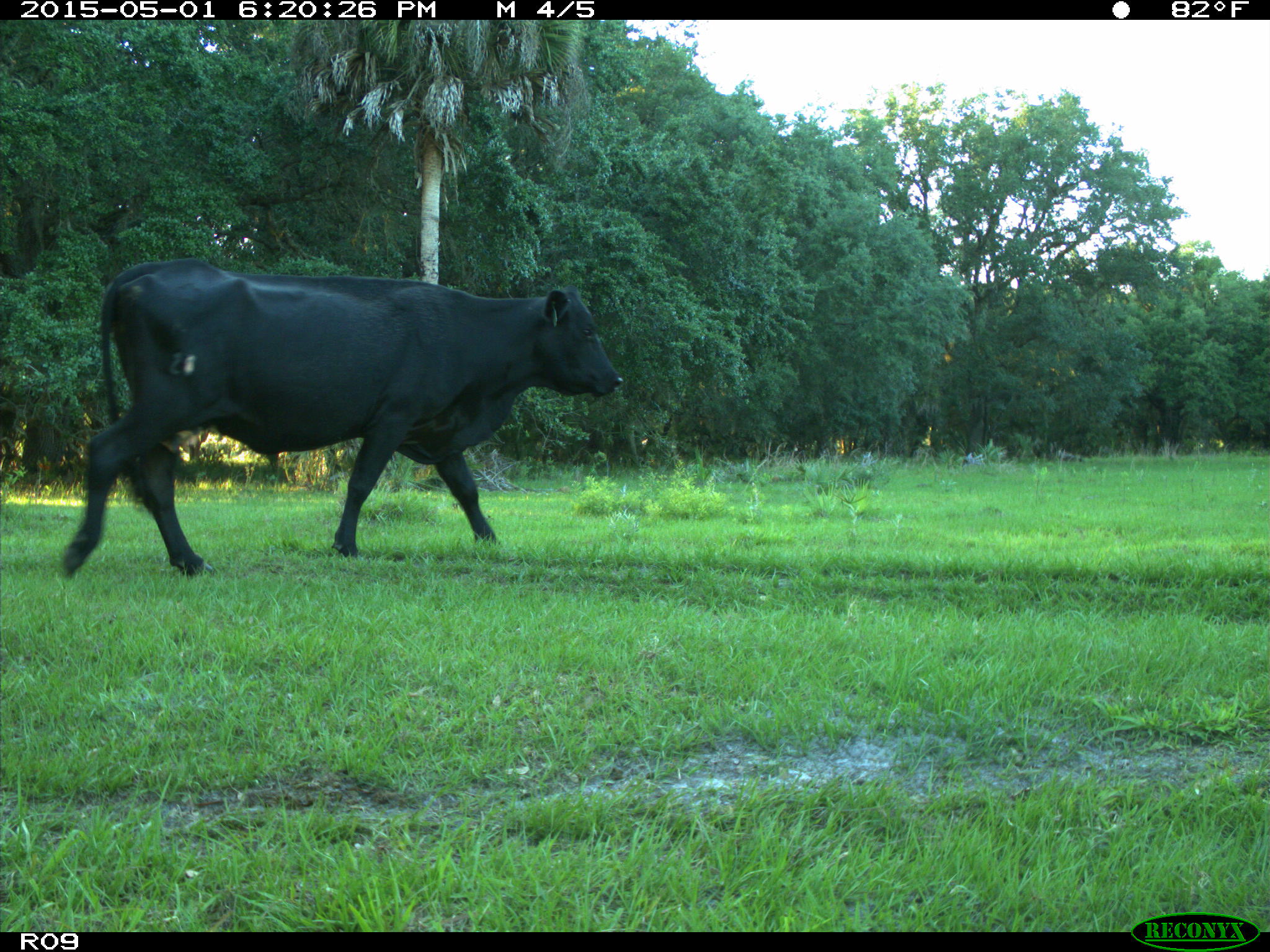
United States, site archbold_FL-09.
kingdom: Animalia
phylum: Chordata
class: Mammalia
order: Artiodactyla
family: Bovidae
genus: Bos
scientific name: Bos taurus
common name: domestic cow